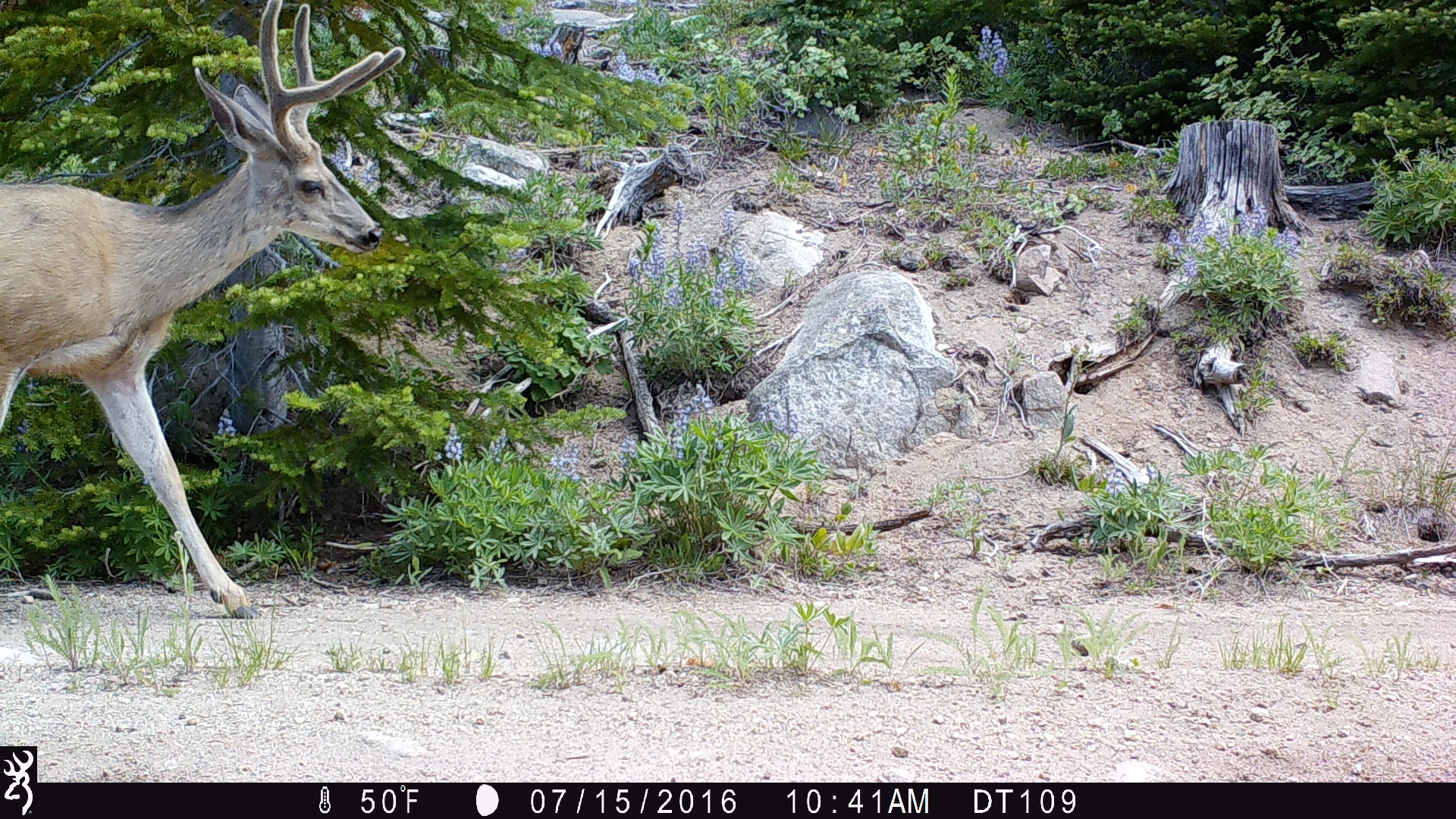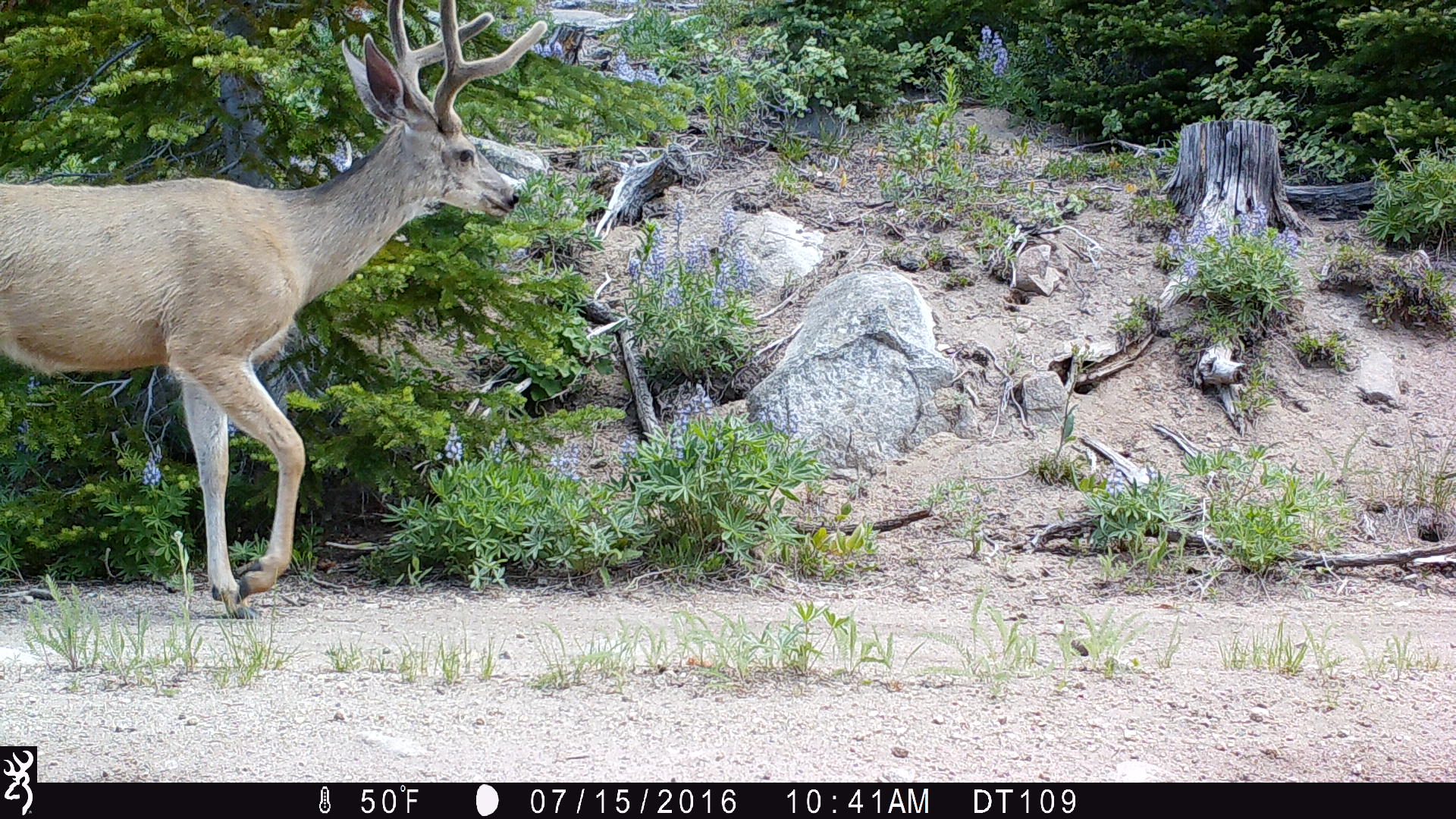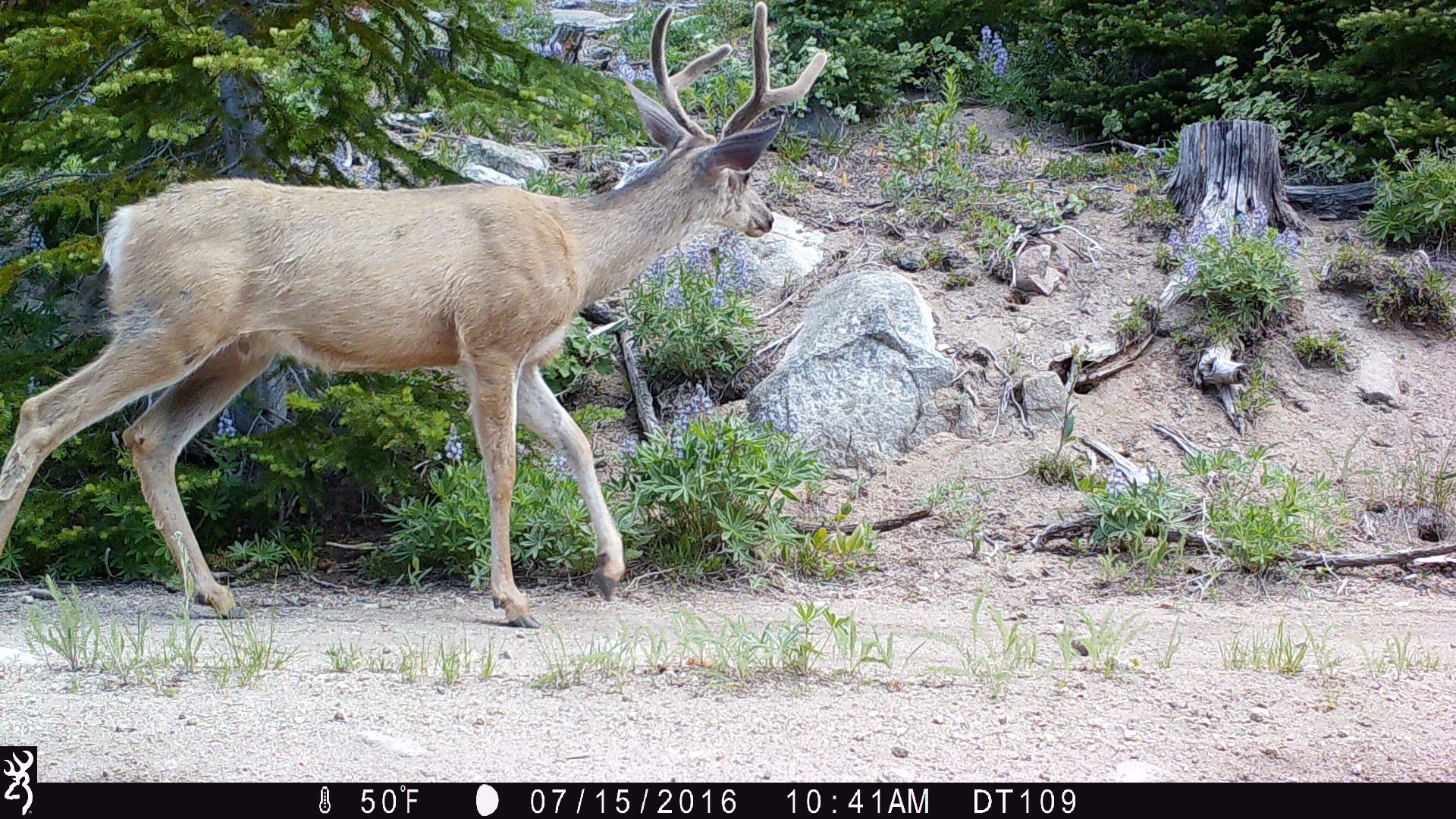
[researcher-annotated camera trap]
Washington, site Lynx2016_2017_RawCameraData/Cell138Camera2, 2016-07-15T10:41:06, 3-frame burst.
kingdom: Animalia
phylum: Chordata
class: Mammalia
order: Artiodactyla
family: Cervidae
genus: Odocoileus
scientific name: Odocoileus hemionus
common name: mule deer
Odocoileus hemionus (mule deer). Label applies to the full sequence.